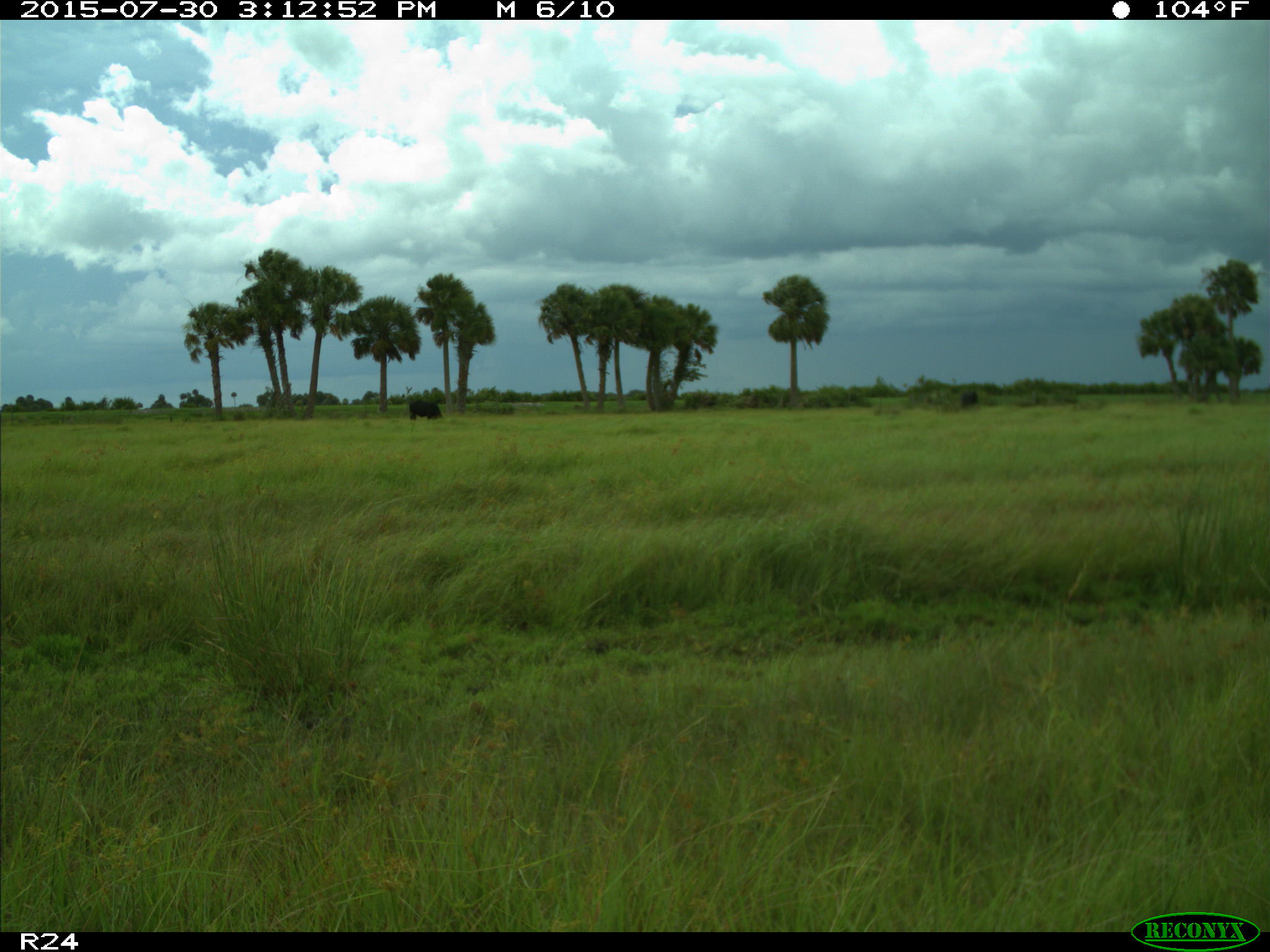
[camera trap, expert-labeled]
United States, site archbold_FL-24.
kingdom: Animalia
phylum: Chordata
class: Mammalia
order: Artiodactyla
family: Bovidae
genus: Bos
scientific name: Bos taurus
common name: domestic cow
Bos taurus (domestic cow).